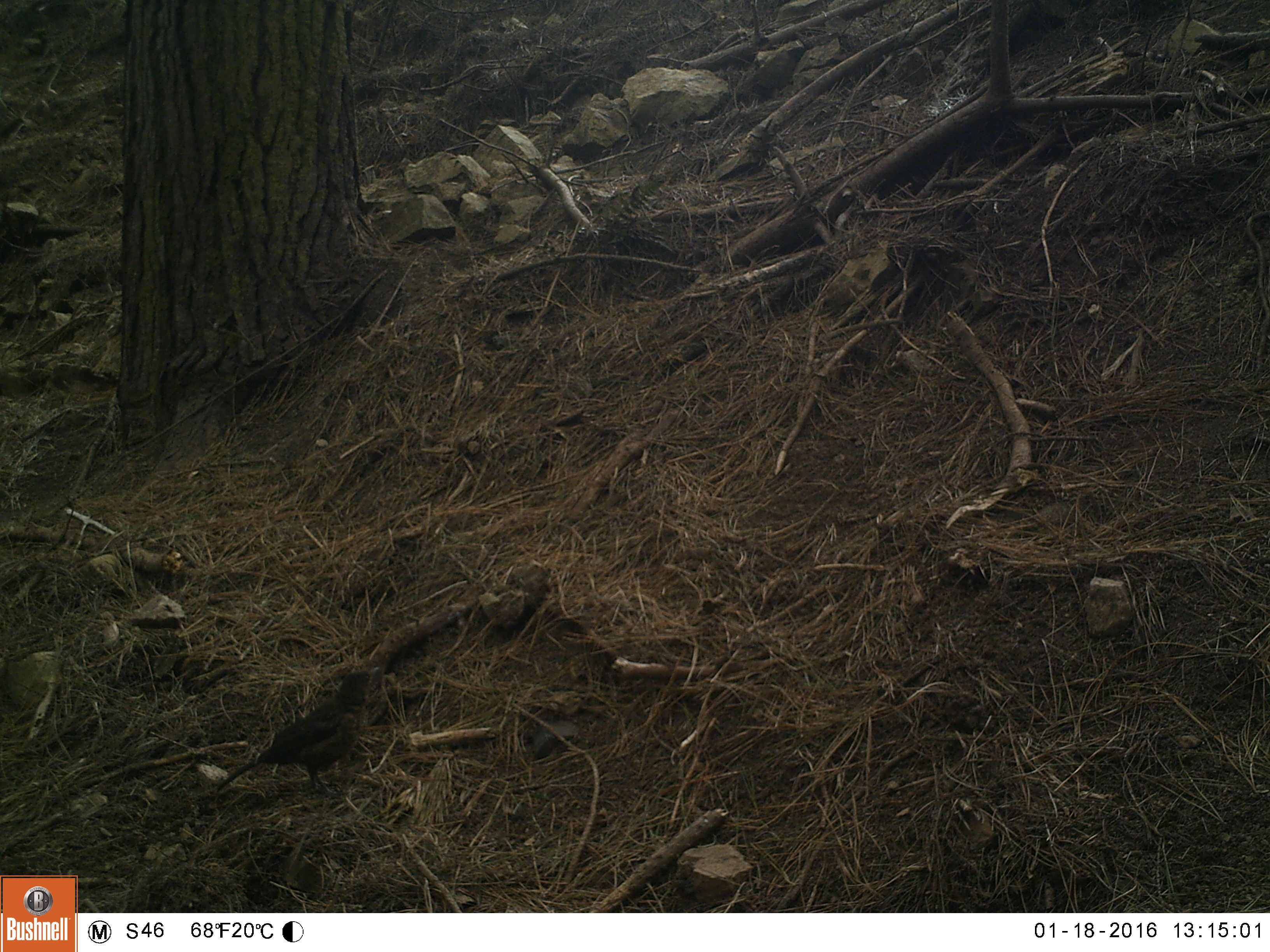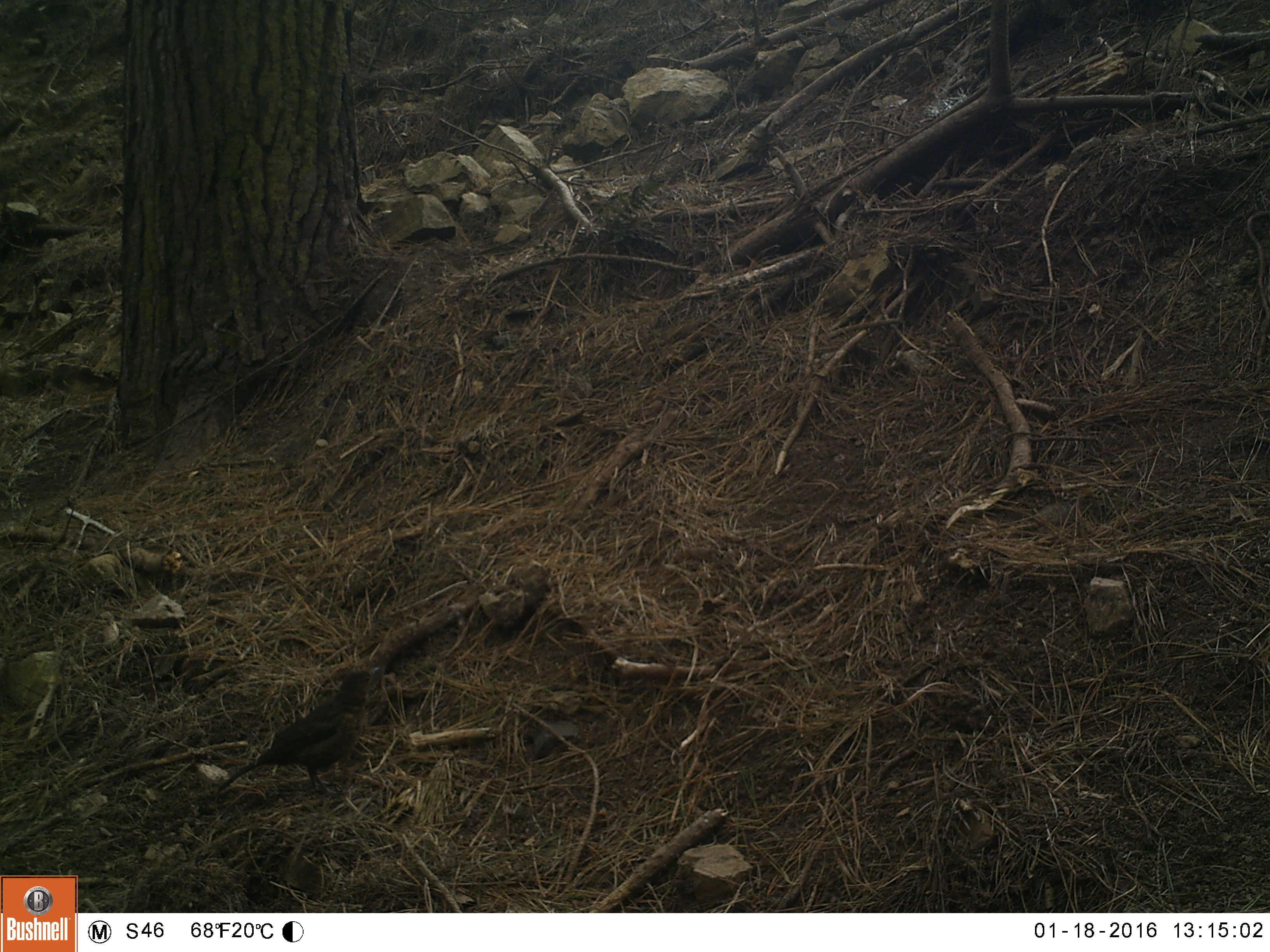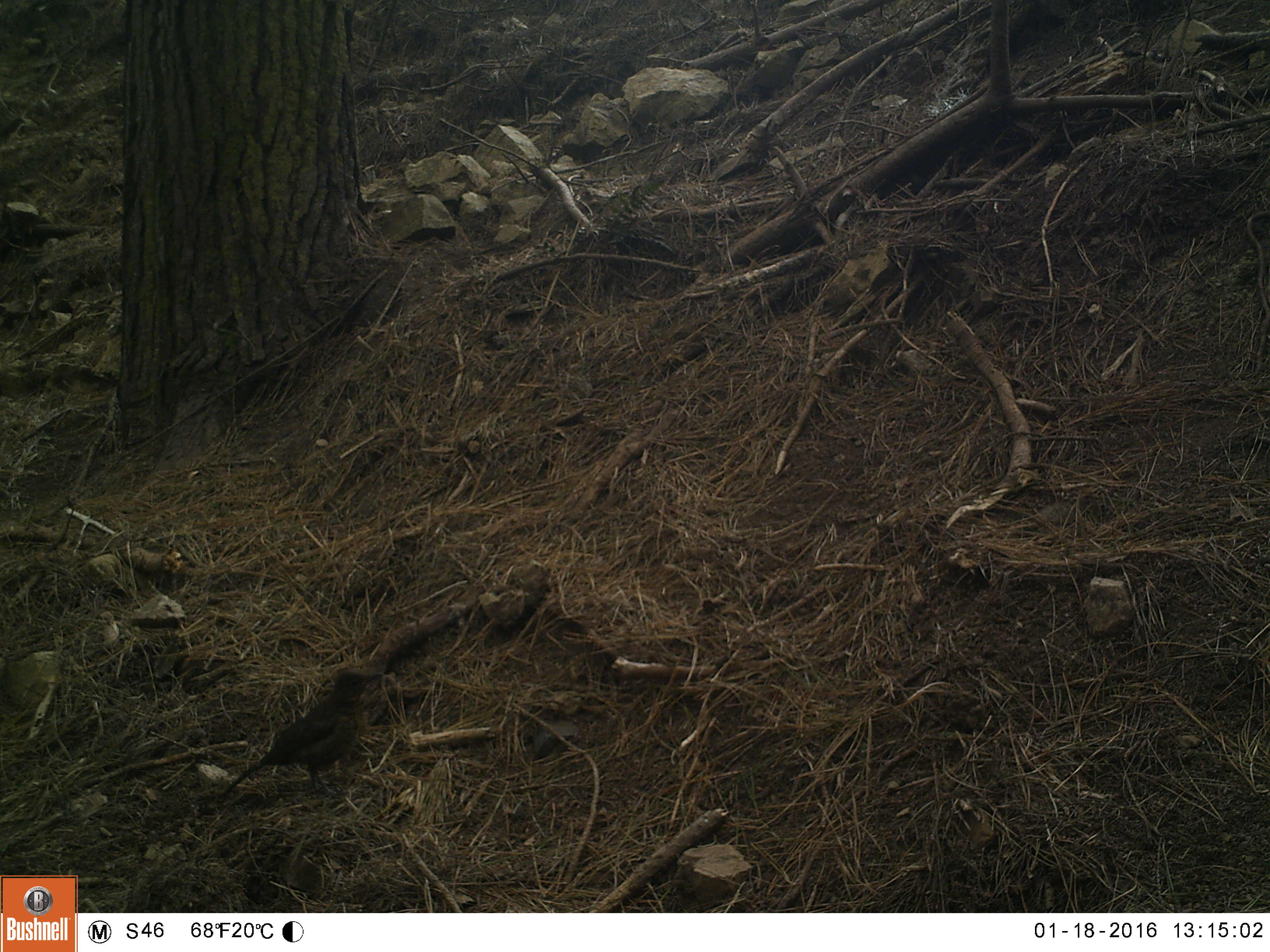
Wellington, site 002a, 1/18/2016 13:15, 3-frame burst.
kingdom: Animalia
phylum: Chordata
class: Aves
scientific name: Aves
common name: bird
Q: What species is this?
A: Bird (Aves).